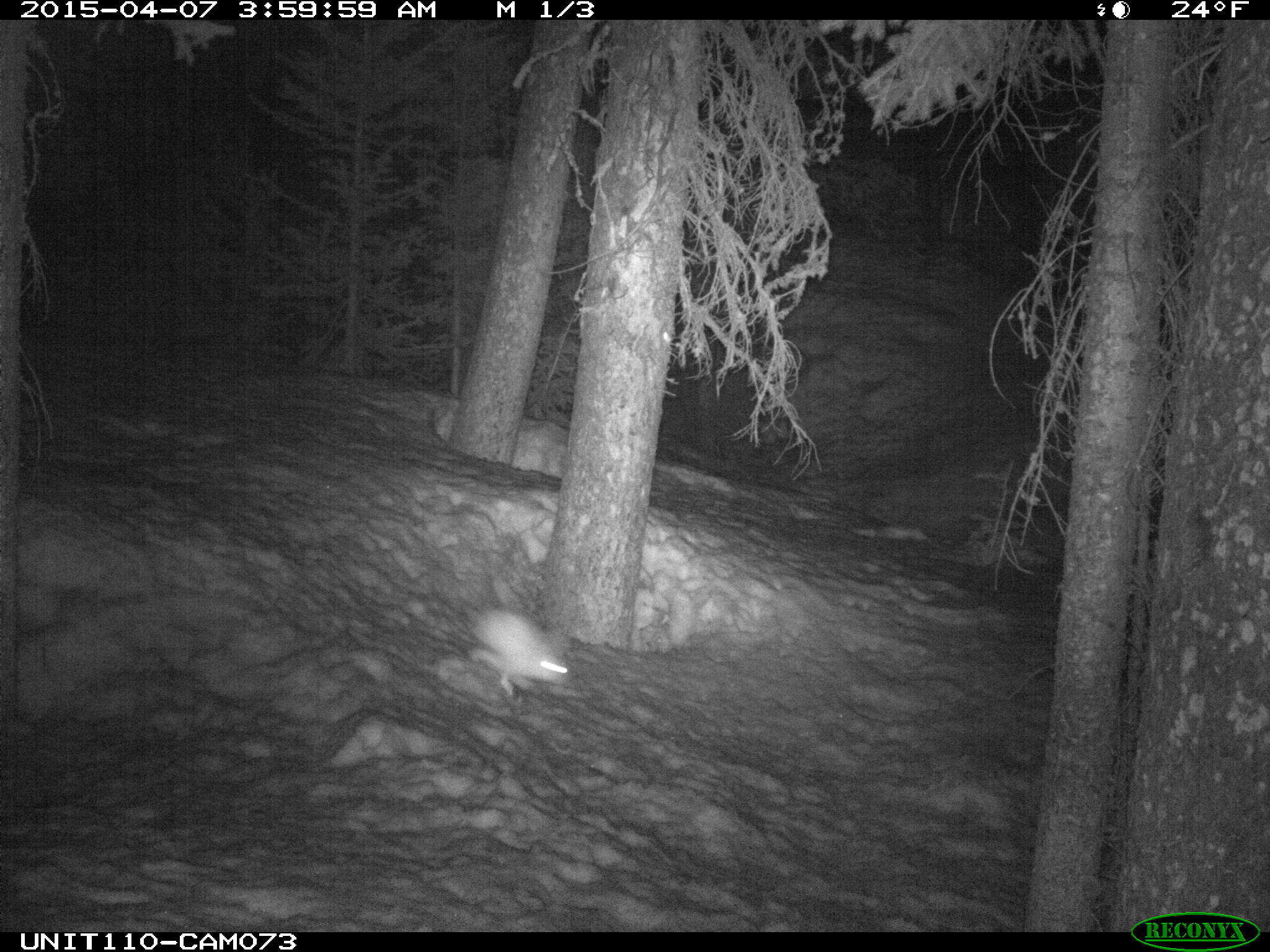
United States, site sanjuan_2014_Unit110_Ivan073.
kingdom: Animalia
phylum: Chordata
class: Mammalia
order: Lagomorpha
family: Leporidae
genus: Lepus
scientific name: Lepus americanus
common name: snowshoe hare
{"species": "Lepus americanus (snowshoe hare)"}